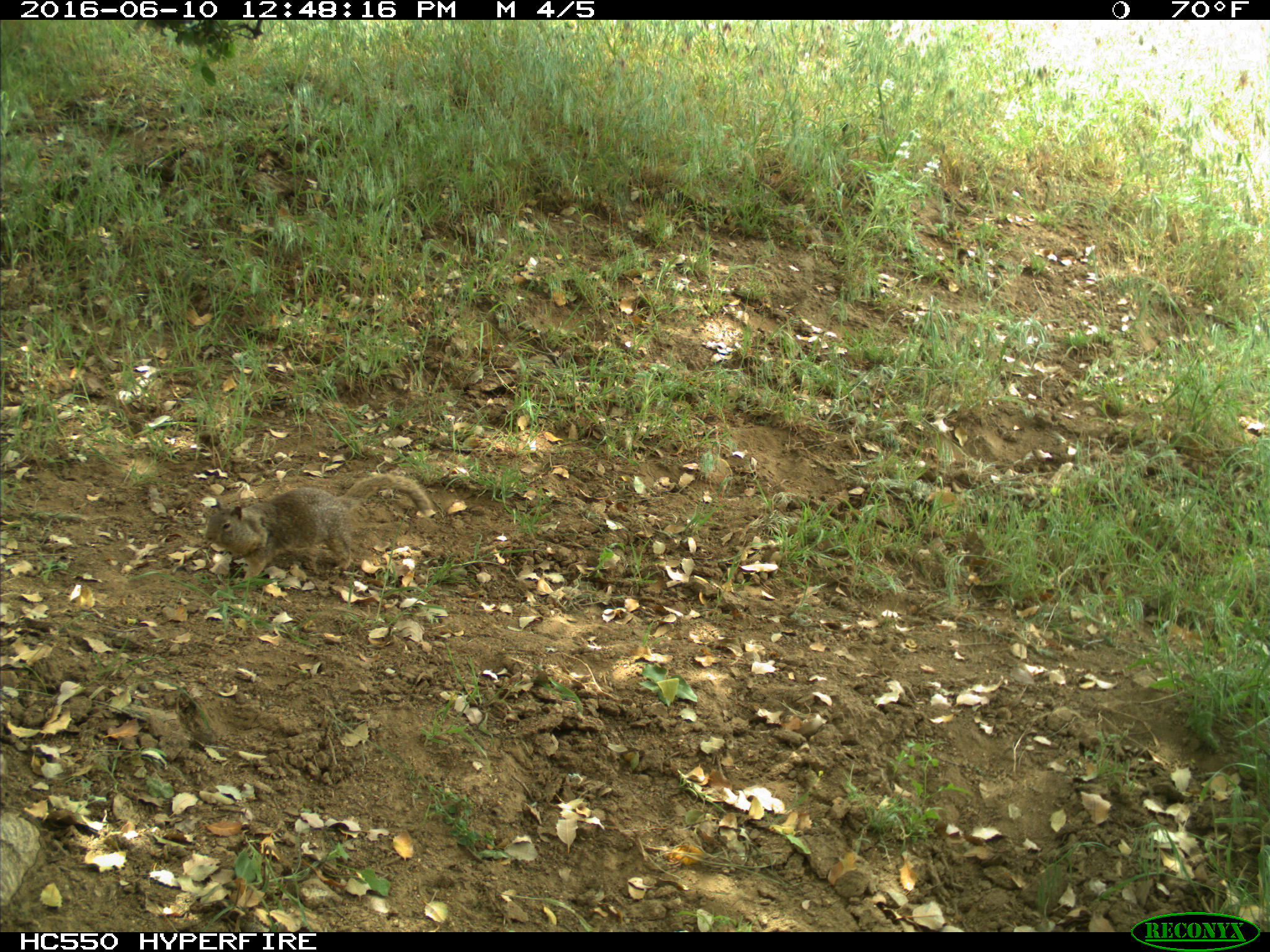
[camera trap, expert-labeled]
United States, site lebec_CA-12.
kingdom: Animalia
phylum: Chordata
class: Mammalia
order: Rodentia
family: Sciuridae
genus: Otospermophilus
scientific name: Otospermophilus beecheyi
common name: california ground squirrel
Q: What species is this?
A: Otospermophilus beecheyi (california ground squirrel).